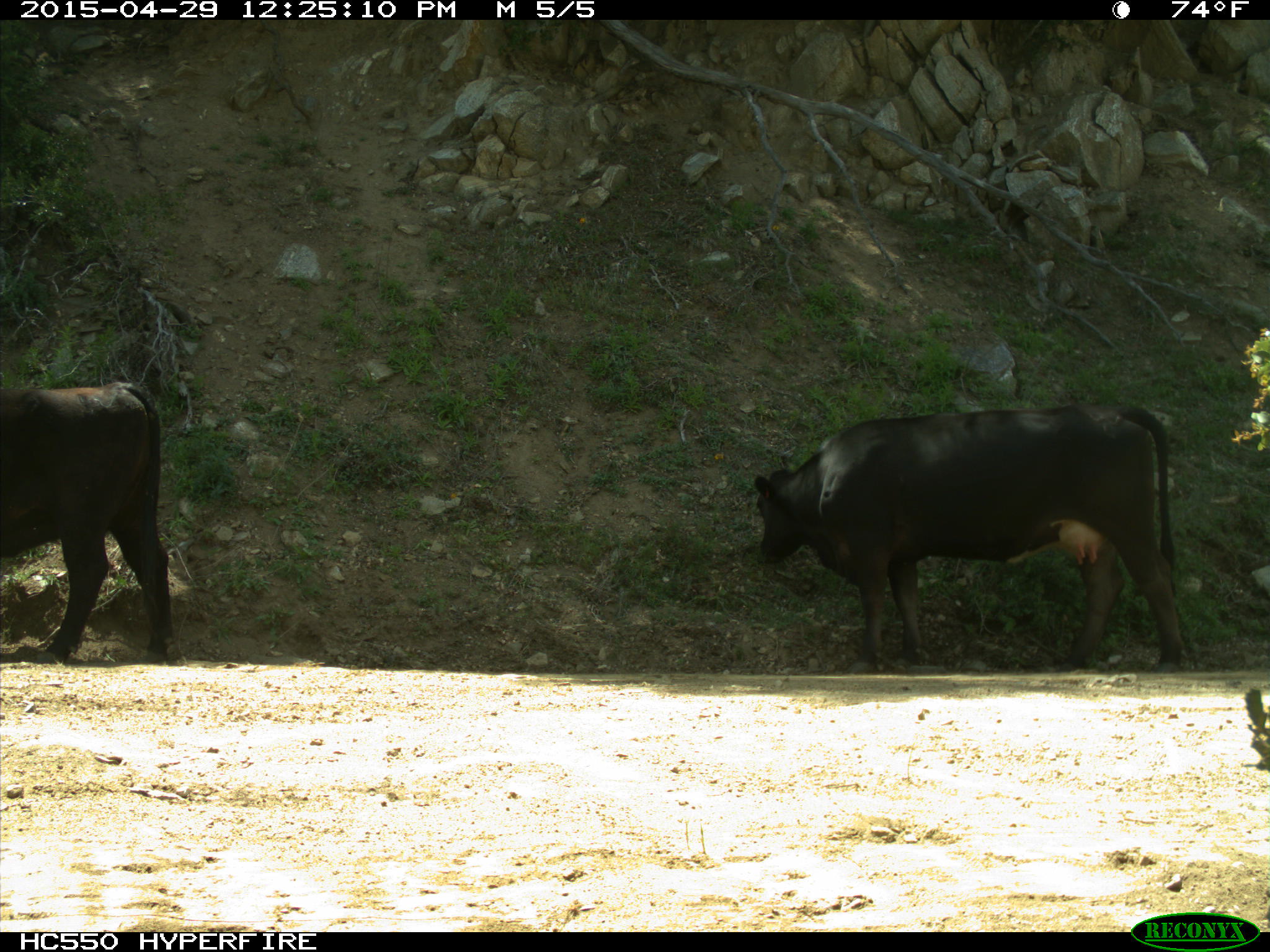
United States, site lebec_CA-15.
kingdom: Animalia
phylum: Chordata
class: Mammalia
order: Artiodactyla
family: Bovidae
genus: Bos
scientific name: Bos taurus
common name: domestic cow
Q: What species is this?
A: Bos taurus (domestic cow).